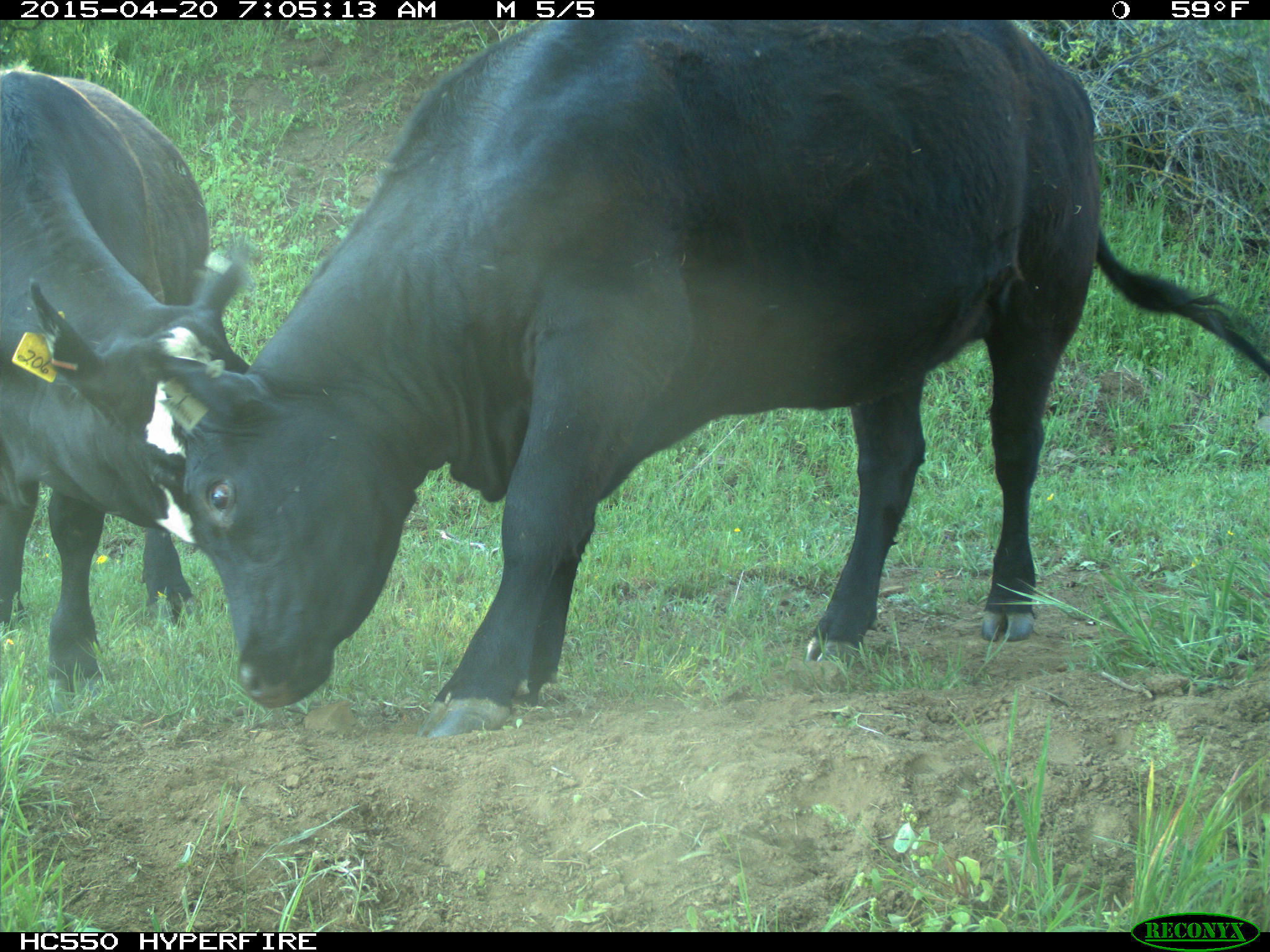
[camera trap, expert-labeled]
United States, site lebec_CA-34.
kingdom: Animalia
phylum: Chordata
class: Mammalia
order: Artiodactyla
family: Bovidae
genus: Bos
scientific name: Bos taurus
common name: domestic cow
Bos taurus (domestic cow).